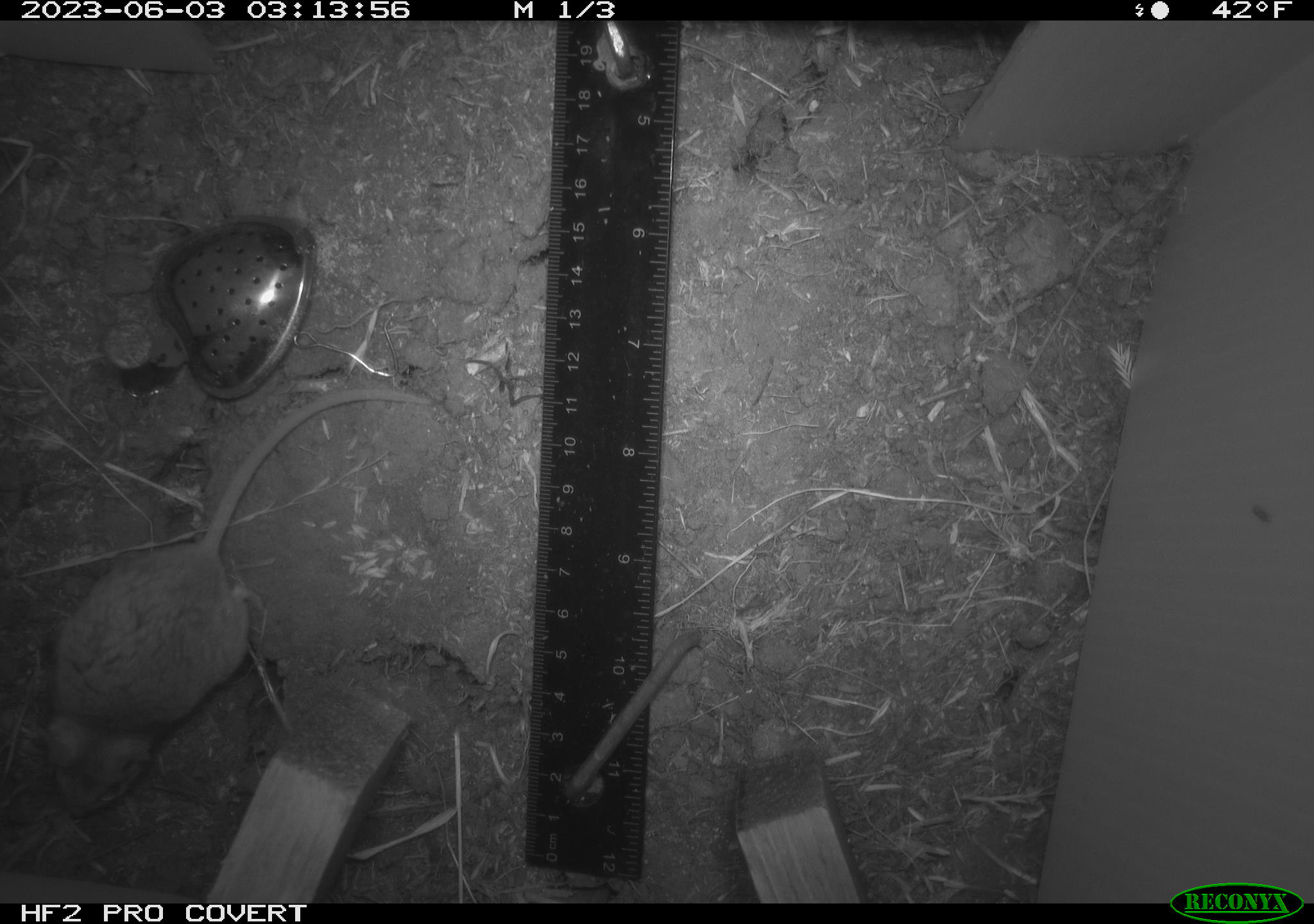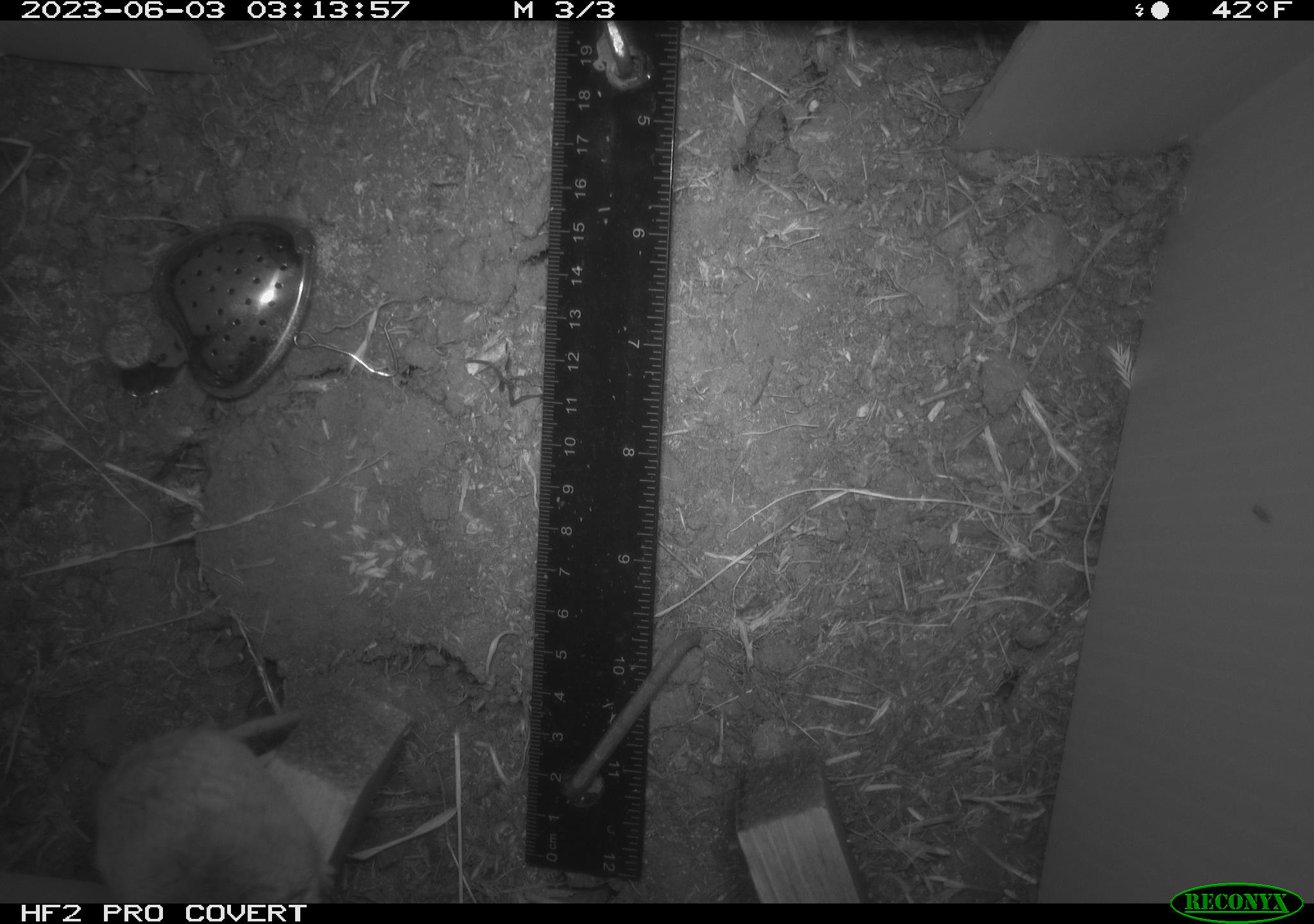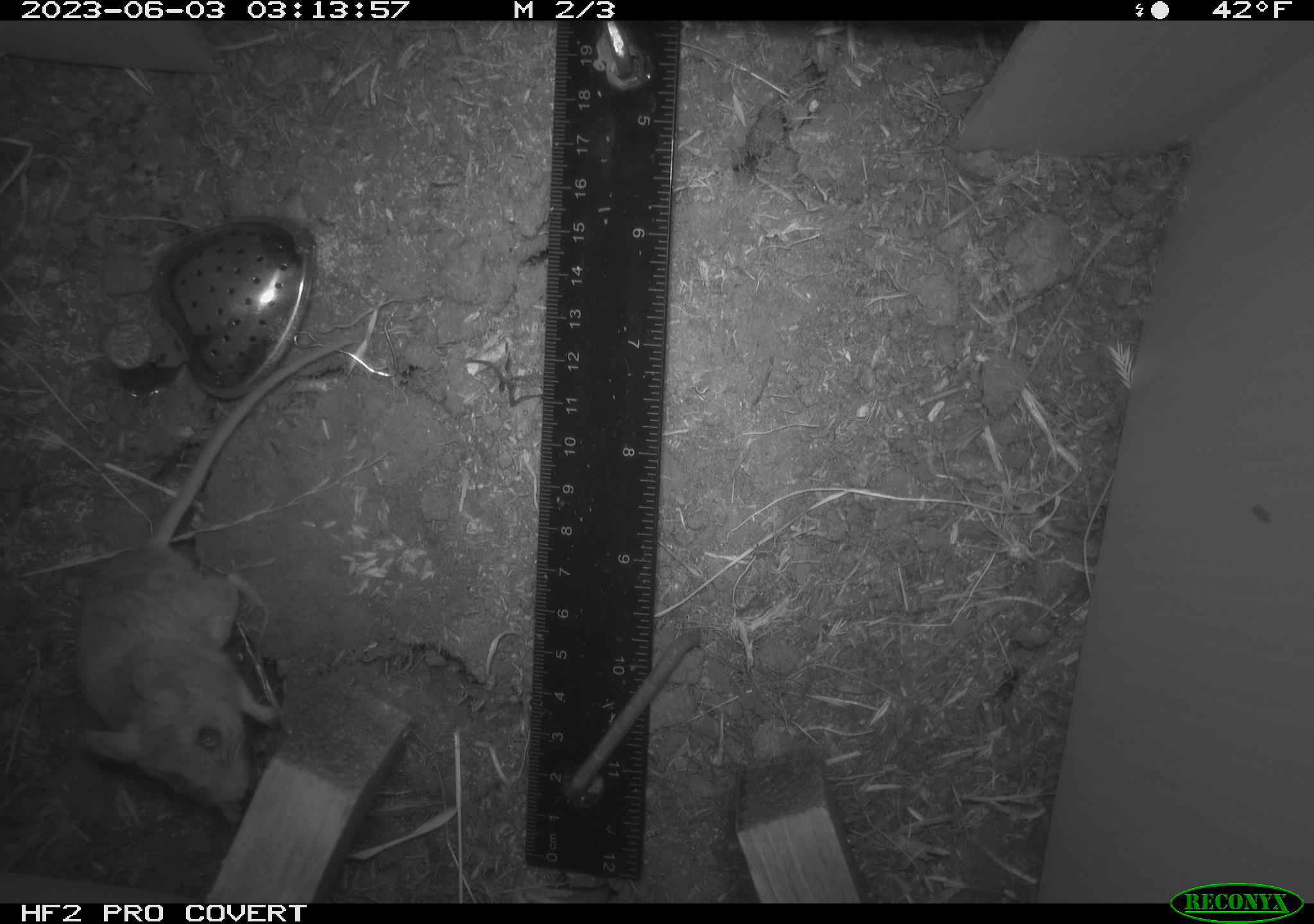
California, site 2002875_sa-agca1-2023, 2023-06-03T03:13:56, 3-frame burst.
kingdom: Animalia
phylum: Chordata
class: Mammalia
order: Rodentia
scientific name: Rodentia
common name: mouse species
Mouse species (Rodentia).